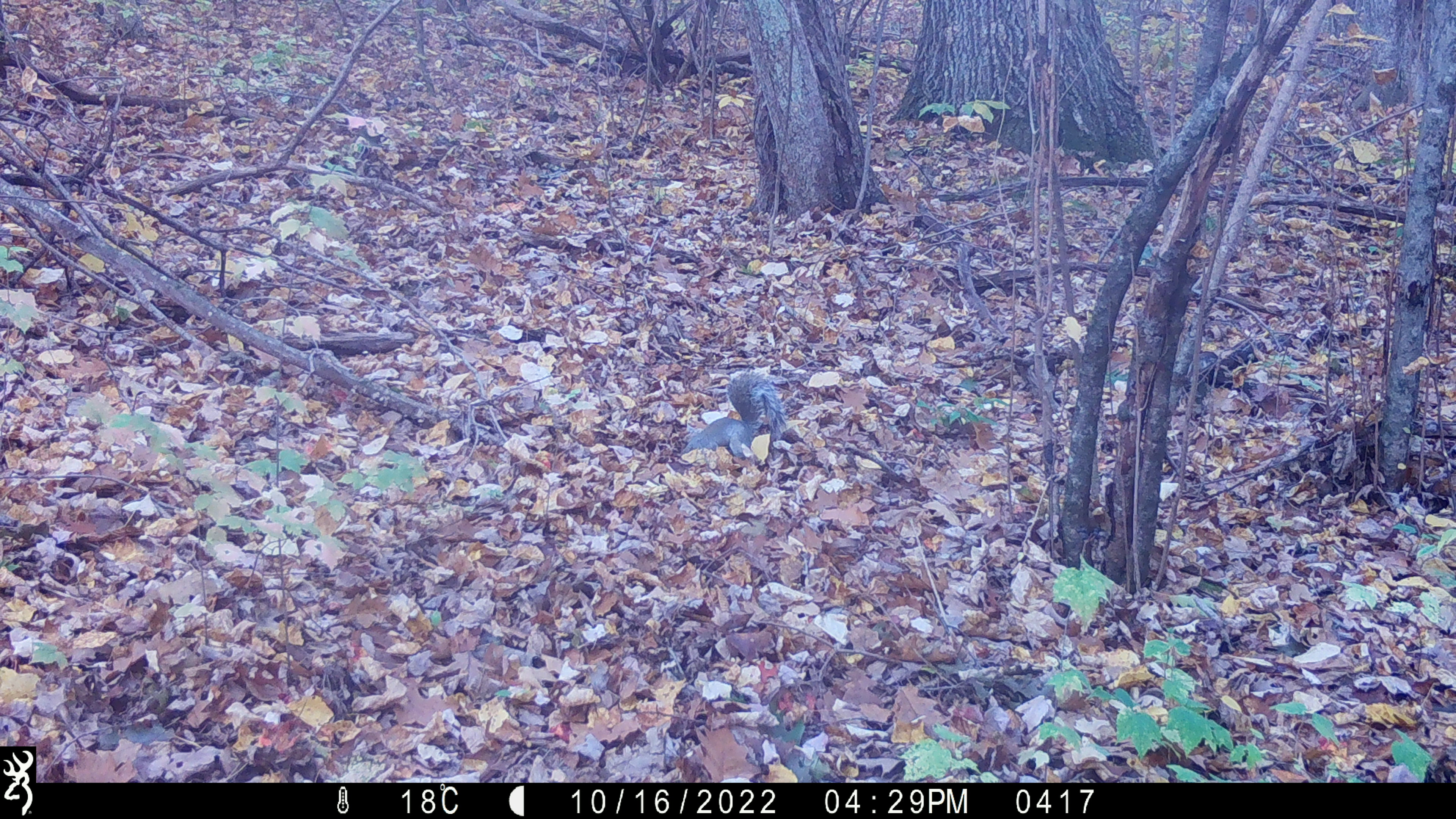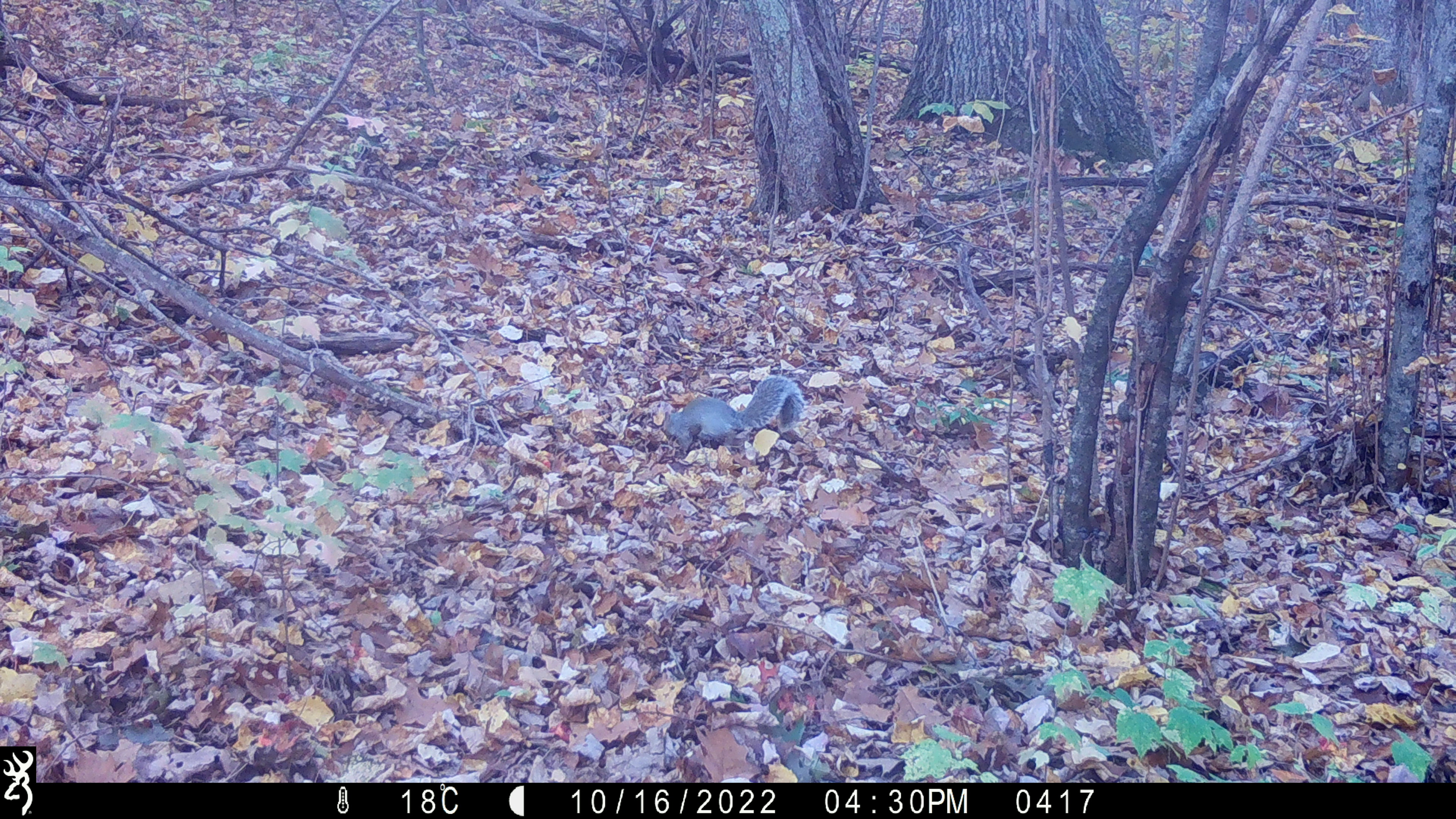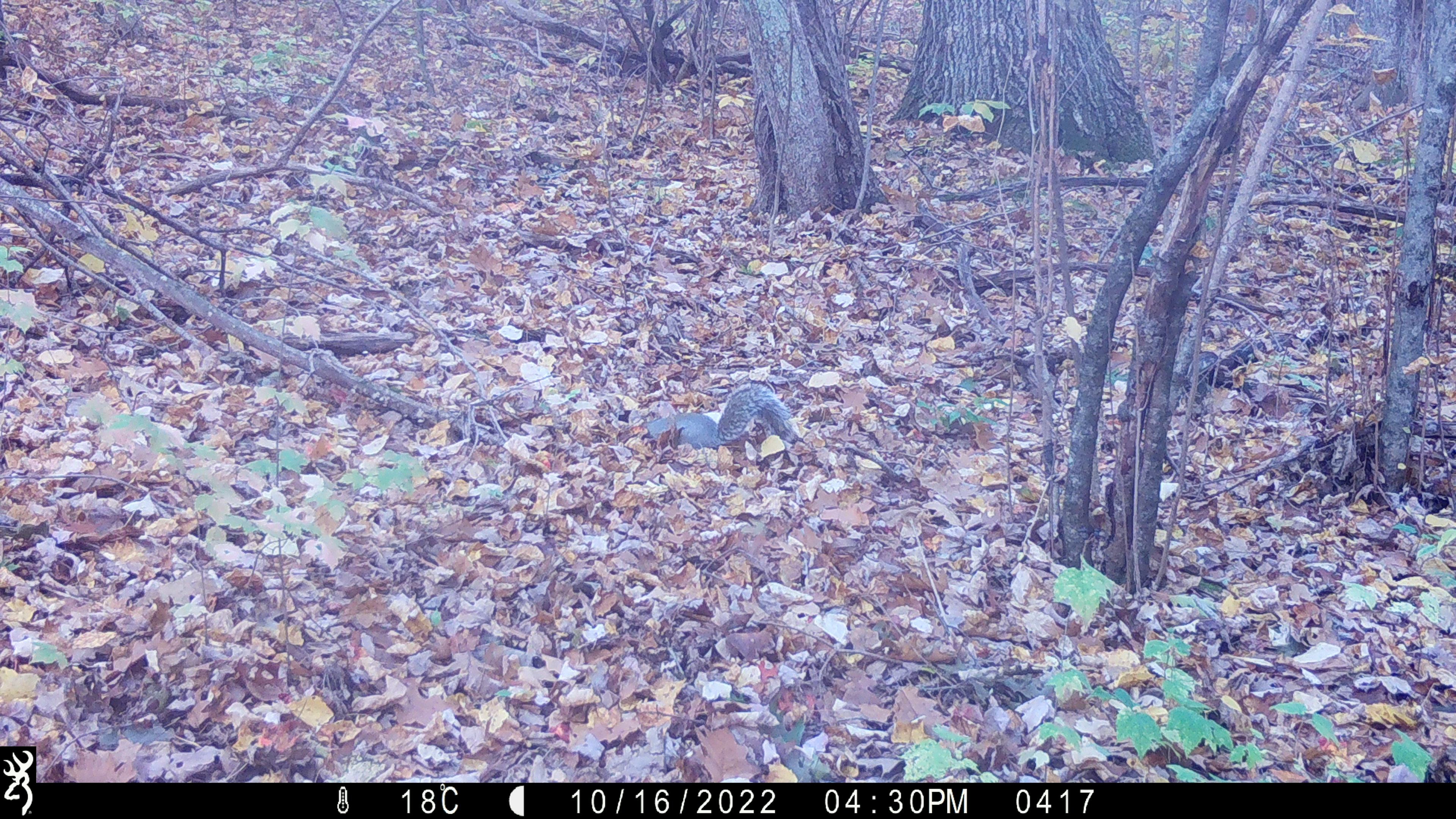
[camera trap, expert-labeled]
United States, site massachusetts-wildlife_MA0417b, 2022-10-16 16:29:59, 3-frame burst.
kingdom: Animalia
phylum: Chordata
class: Mammalia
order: Rodentia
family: Sciuridae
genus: Sciurus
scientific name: Sciurus carolinensis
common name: gray squirrel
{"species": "gray squirrel (Sciurus carolinensis)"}